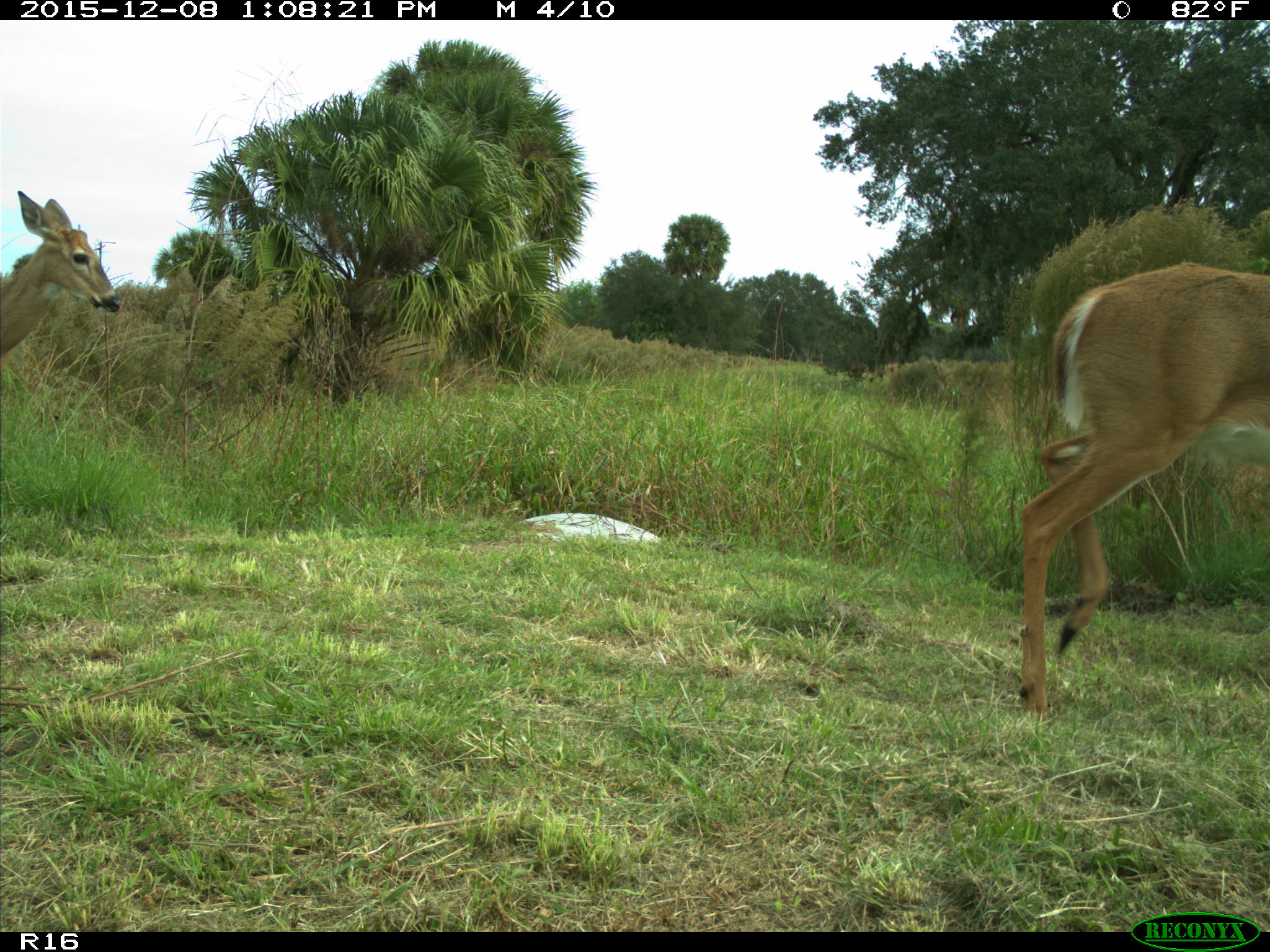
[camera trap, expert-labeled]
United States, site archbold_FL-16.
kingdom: Animalia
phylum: Chordata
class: Mammalia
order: Artiodactyla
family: Cervidae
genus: Odocoileus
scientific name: Odocoileus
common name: deer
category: unidentified deer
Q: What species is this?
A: Unidentified deer (deer) (Odocoileus).